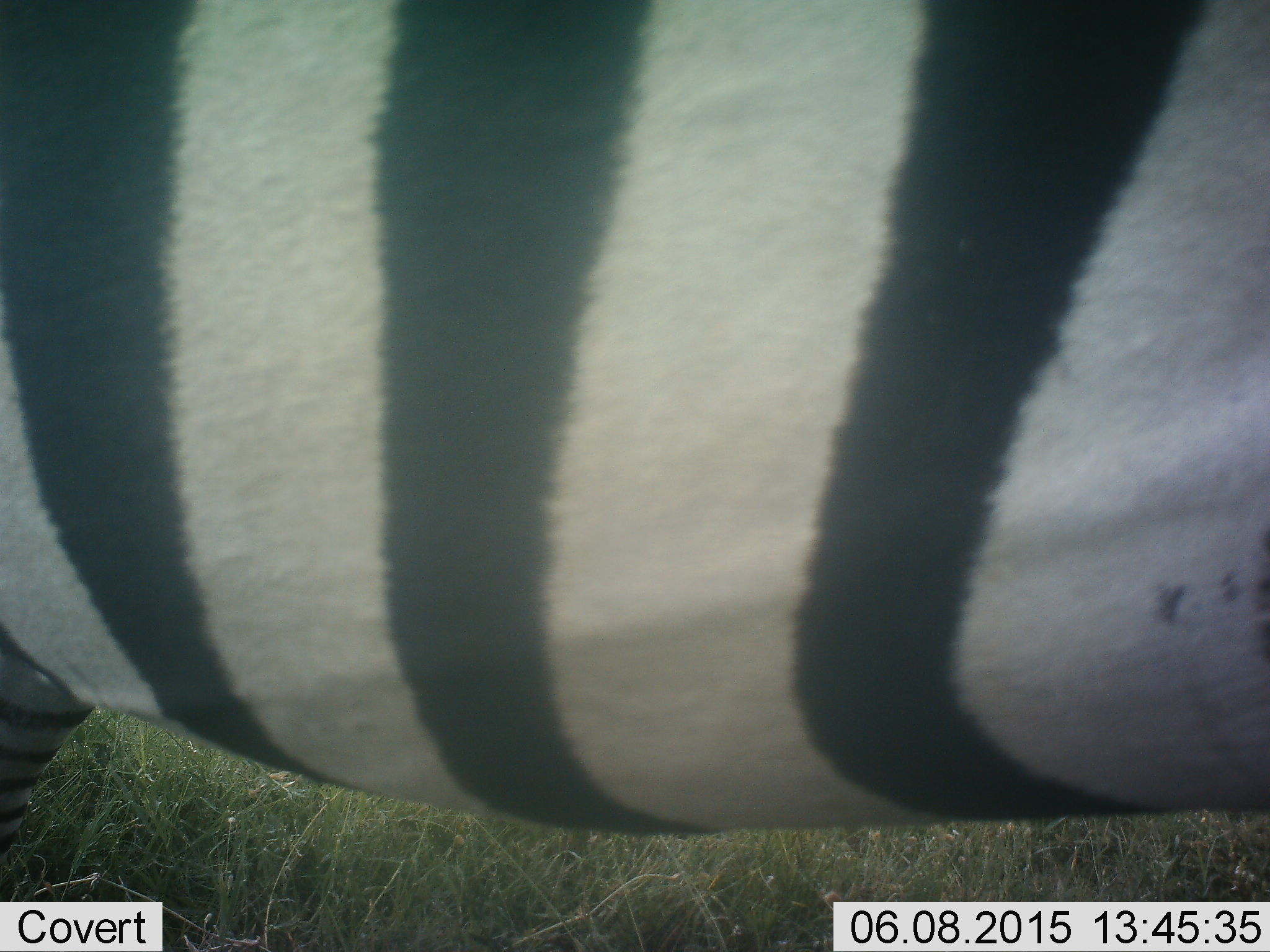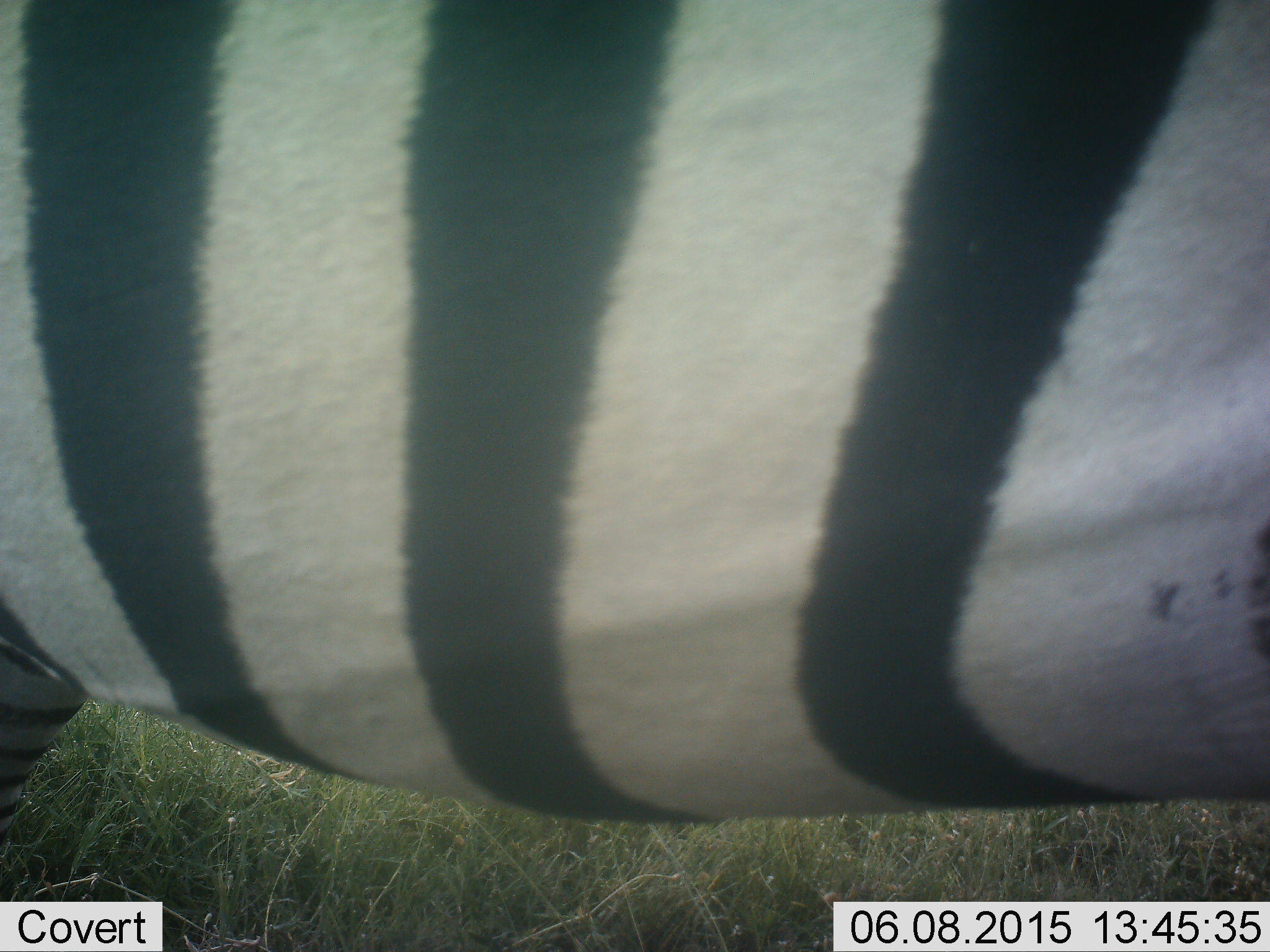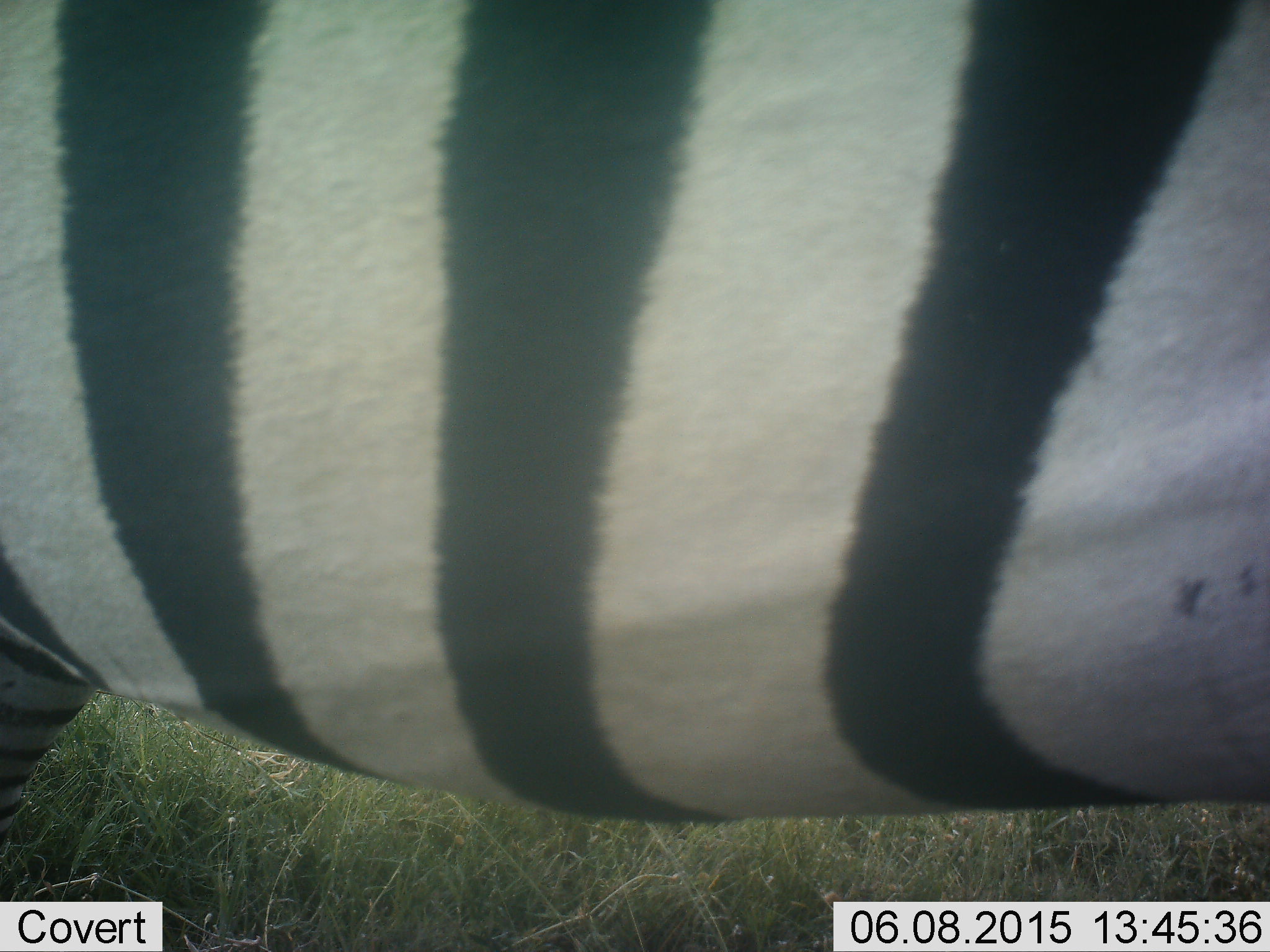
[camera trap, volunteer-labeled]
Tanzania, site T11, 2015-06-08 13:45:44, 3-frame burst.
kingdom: Animalia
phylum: Chordata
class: Mammalia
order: Perissodactyla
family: Equidae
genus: Equus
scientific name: Equus quagga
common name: plains zebra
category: zebra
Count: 1.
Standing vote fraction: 73%.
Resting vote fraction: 9%.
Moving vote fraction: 18%.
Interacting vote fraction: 0%.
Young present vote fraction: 0%.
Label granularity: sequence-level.